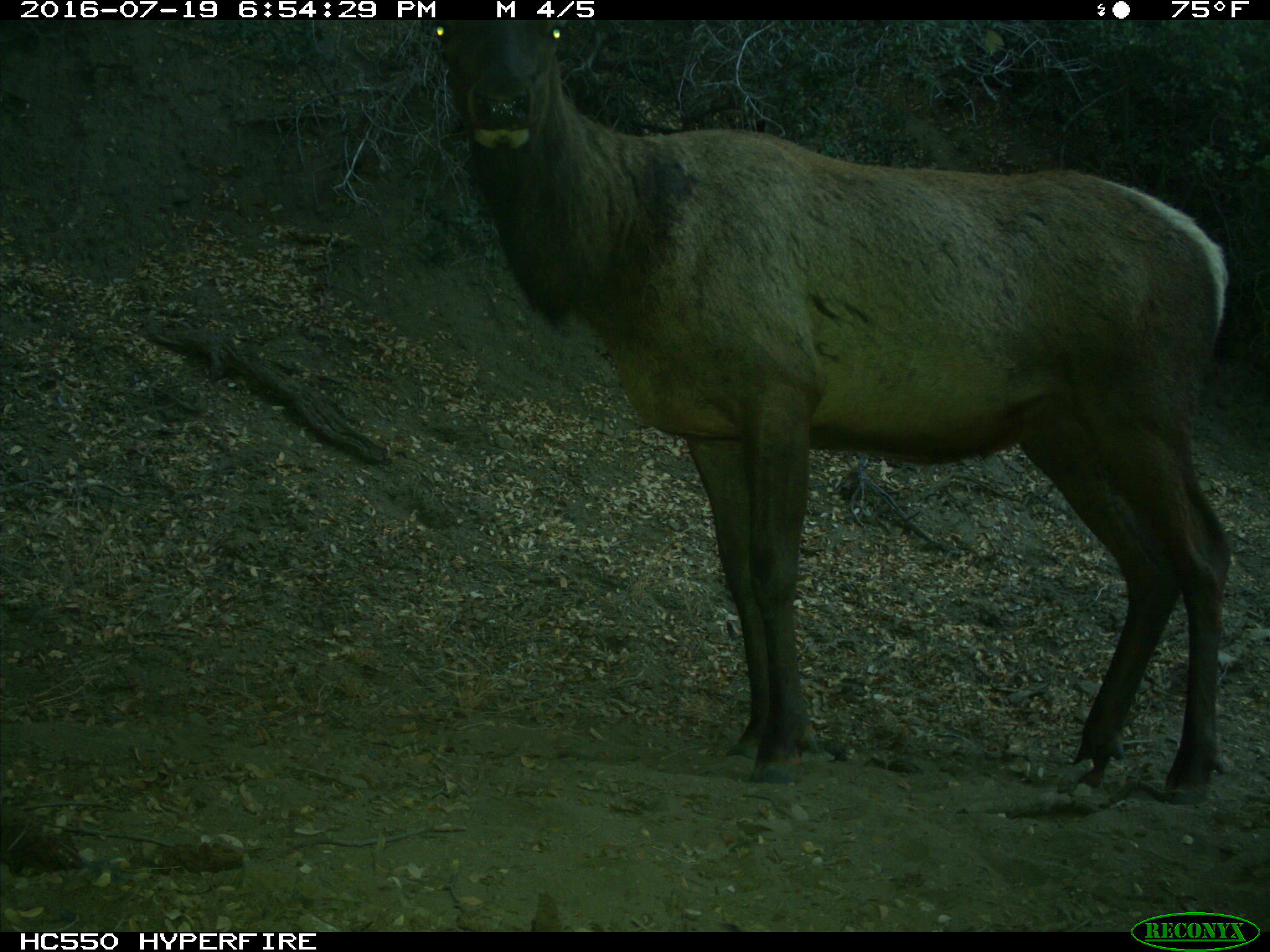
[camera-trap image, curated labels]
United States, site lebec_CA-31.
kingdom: Animalia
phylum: Chordata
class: Mammalia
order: Artiodactyla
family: Cervidae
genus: Cervus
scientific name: Cervus canadensis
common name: elk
Cervus canadensis (elk).